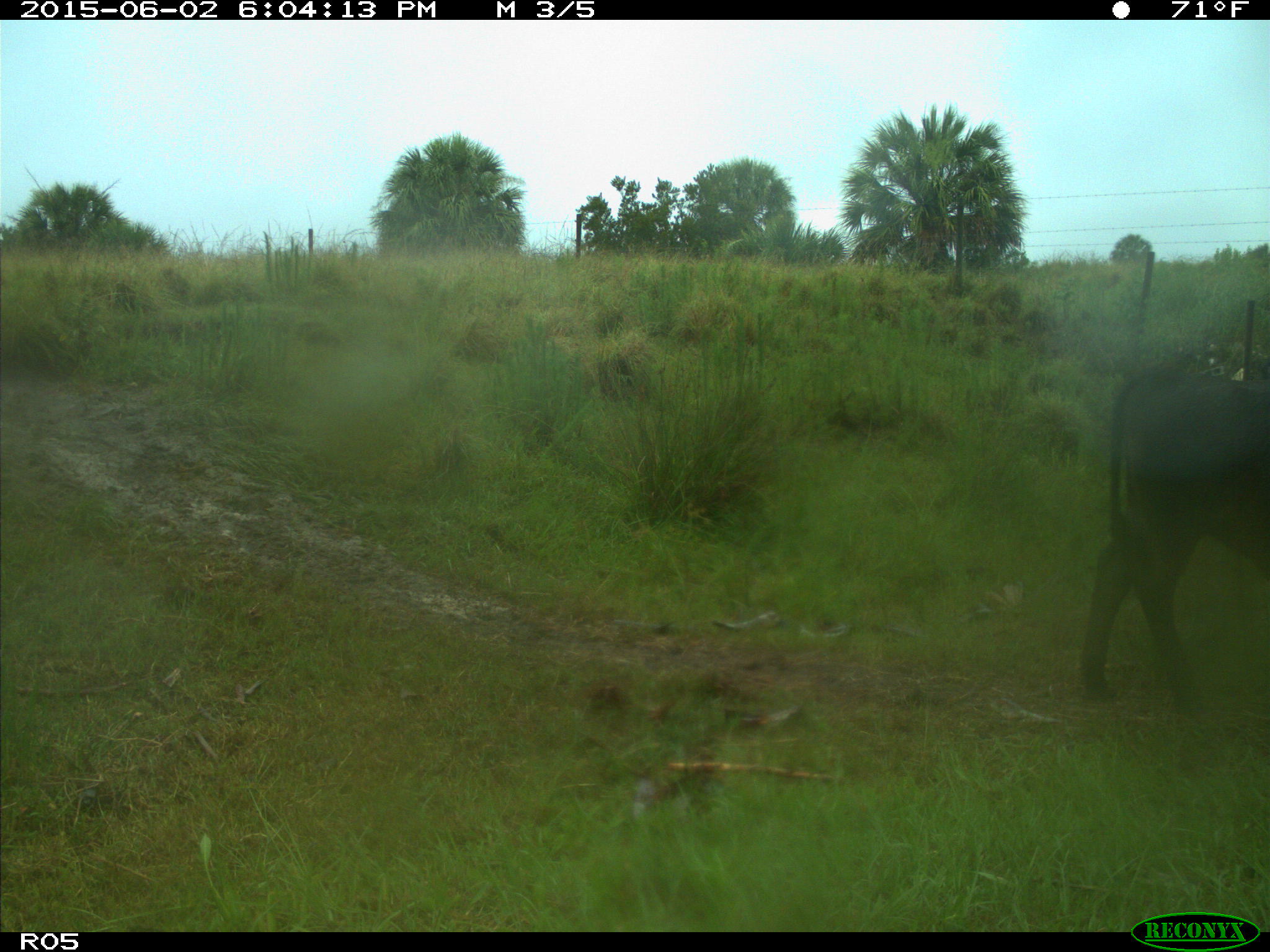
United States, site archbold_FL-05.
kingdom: Animalia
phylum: Chordata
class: Mammalia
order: Artiodactyla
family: Bovidae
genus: Bos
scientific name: Bos taurus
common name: domestic cow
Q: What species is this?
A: Bos taurus (domestic cow).